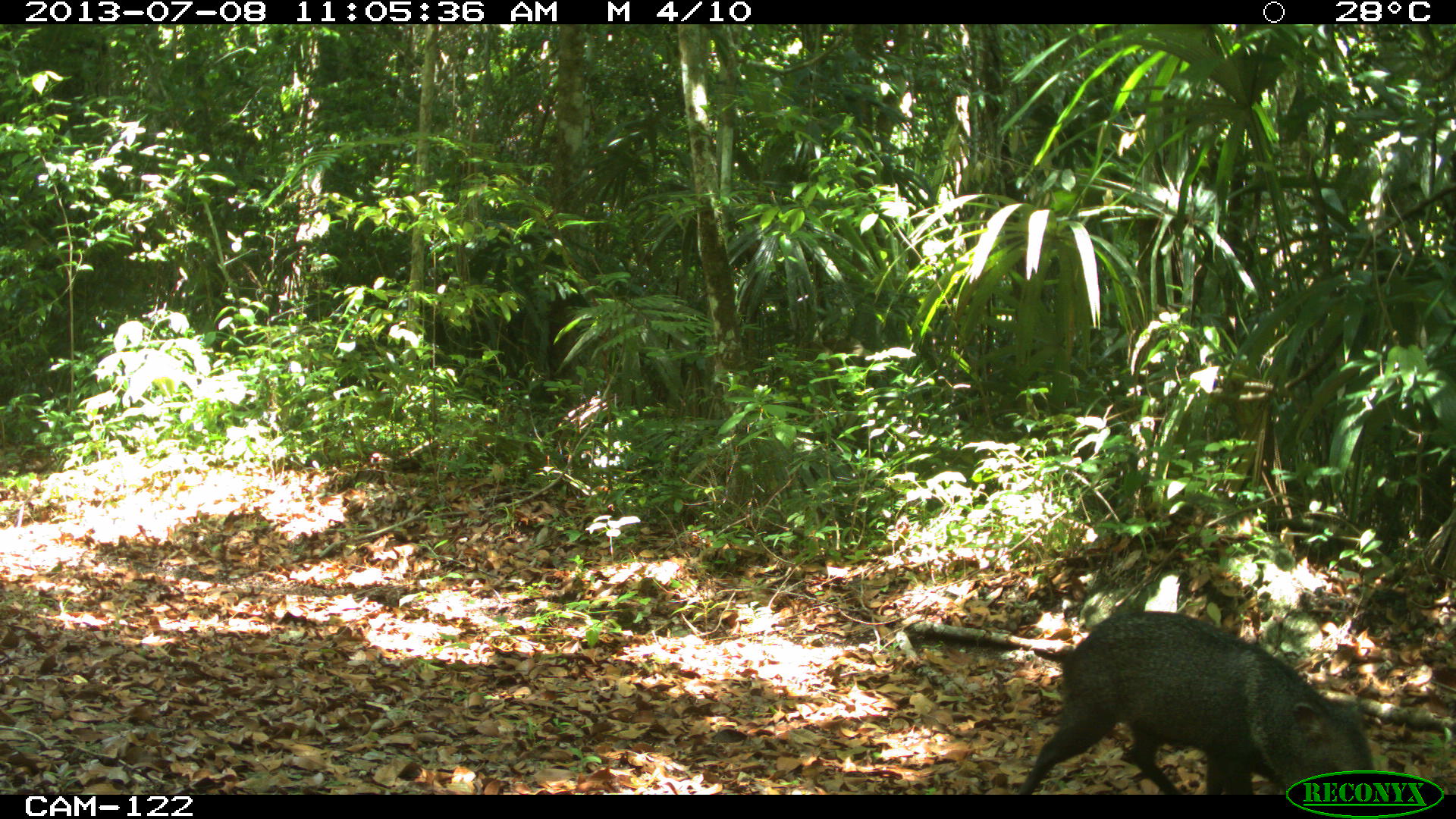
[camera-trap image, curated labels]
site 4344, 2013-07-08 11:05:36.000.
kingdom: Animalia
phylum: Chordata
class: Mammalia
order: Artiodactyla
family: Tayassuidae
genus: Pecari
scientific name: Pecari tajacu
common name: collared peccary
Pecari tajacu (collared peccary), count 1.